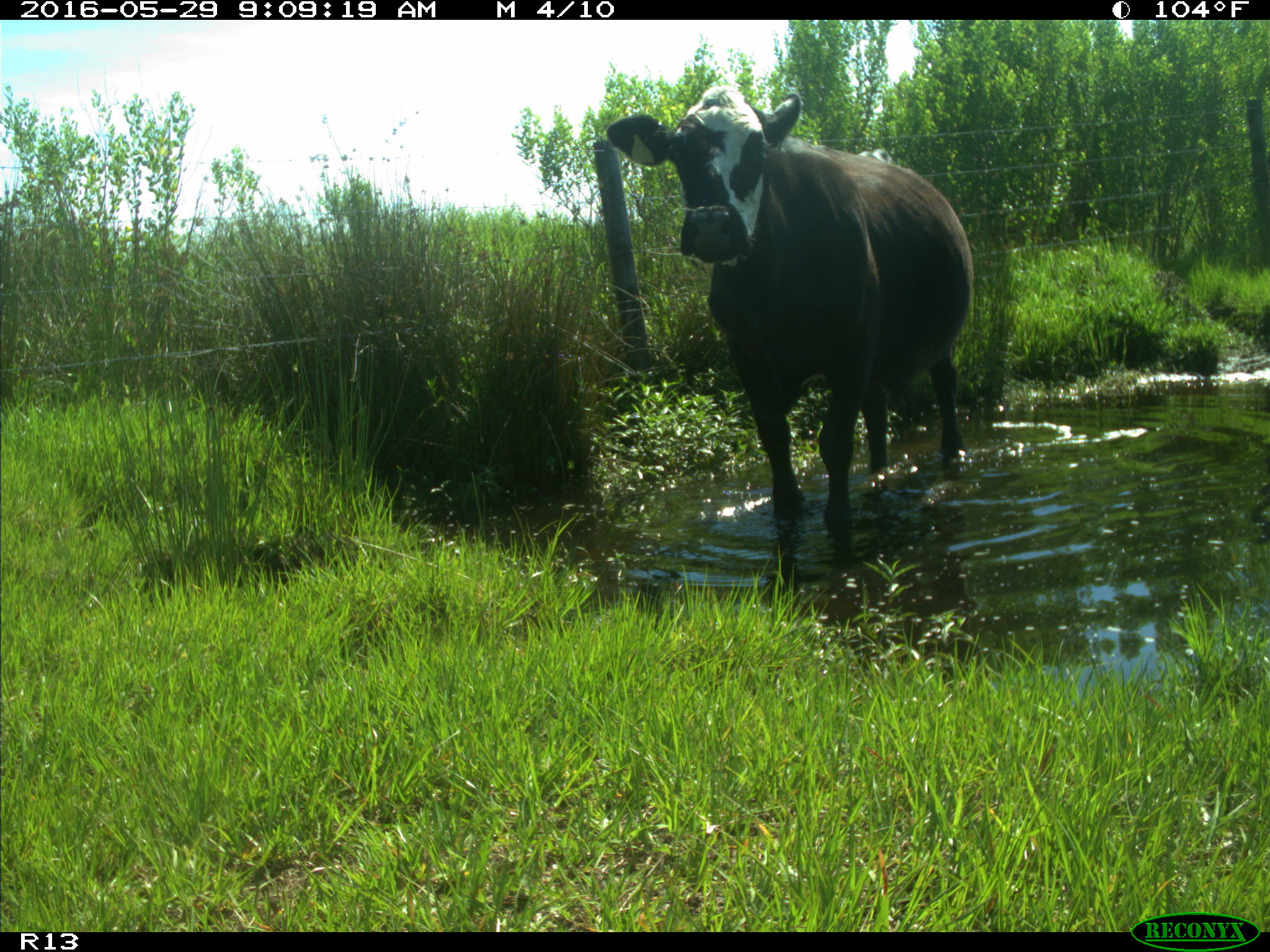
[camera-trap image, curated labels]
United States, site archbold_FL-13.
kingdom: Animalia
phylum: Chordata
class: Mammalia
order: Artiodactyla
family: Bovidae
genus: Bos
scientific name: Bos taurus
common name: domestic cow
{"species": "Bos taurus (domestic cow)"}